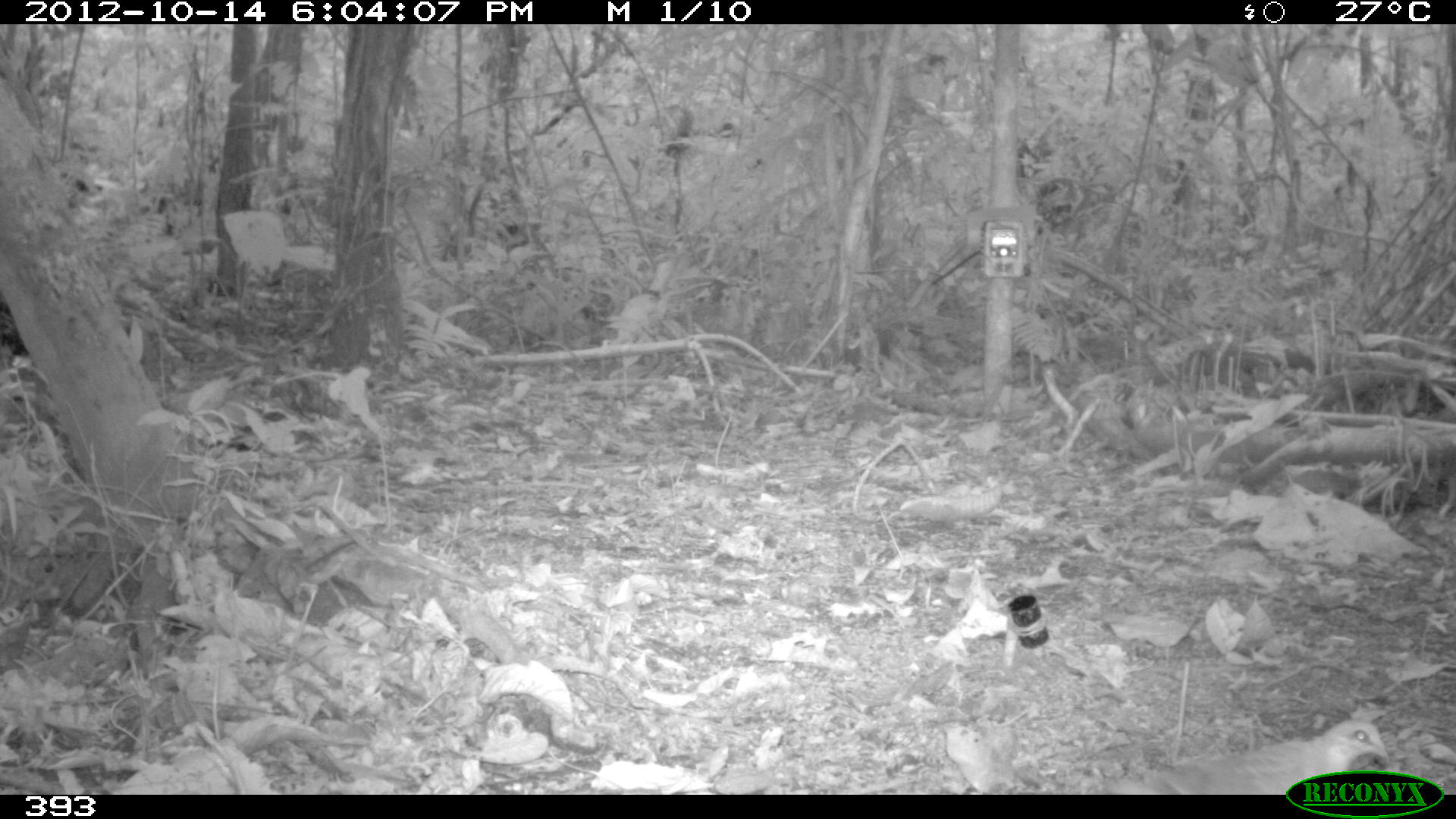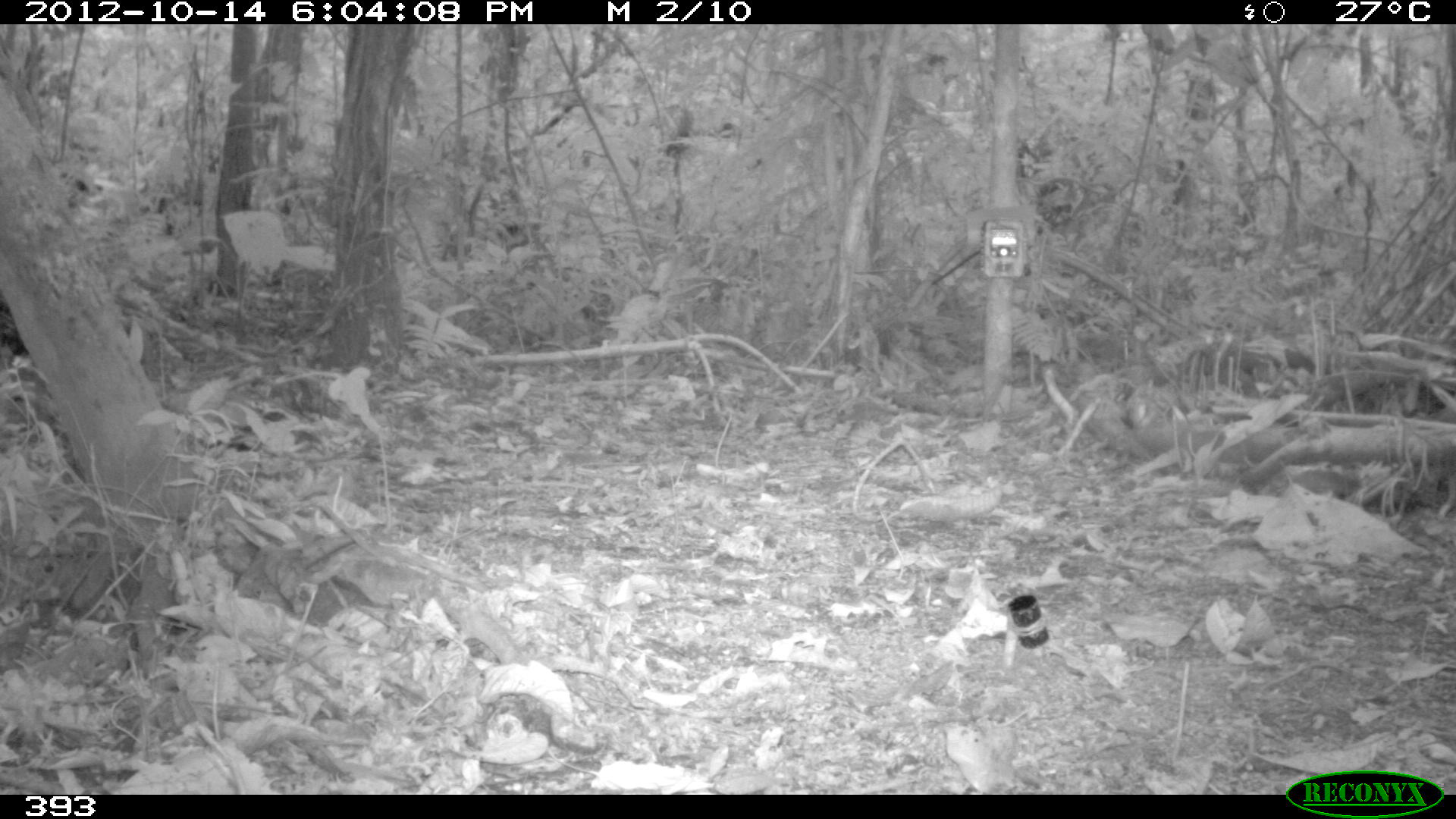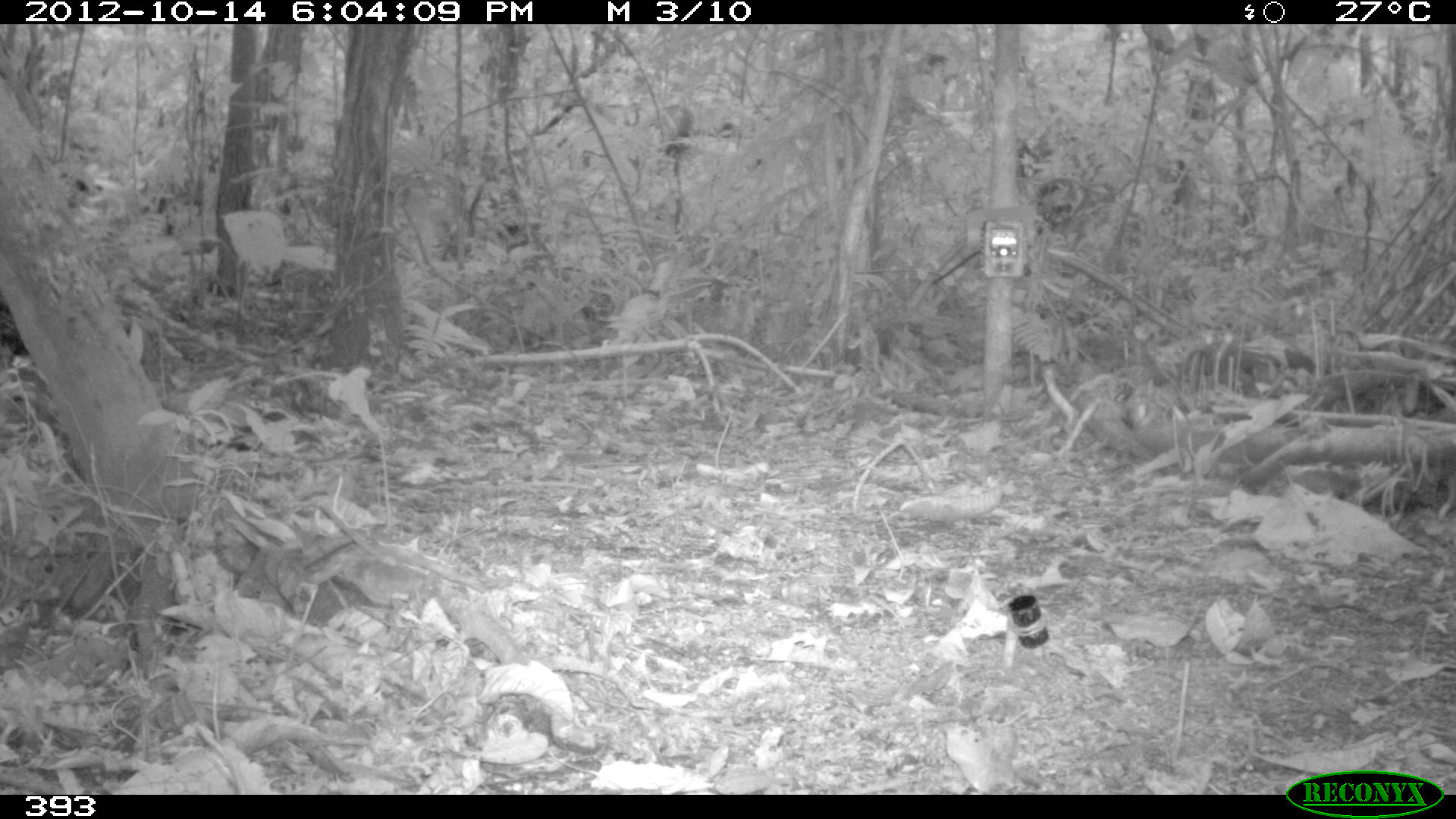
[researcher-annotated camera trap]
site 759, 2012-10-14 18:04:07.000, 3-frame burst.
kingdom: Animalia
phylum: Chordata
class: Aves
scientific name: Aves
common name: bird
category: unknown bird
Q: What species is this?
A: Unknown bird (bird) (Aves).